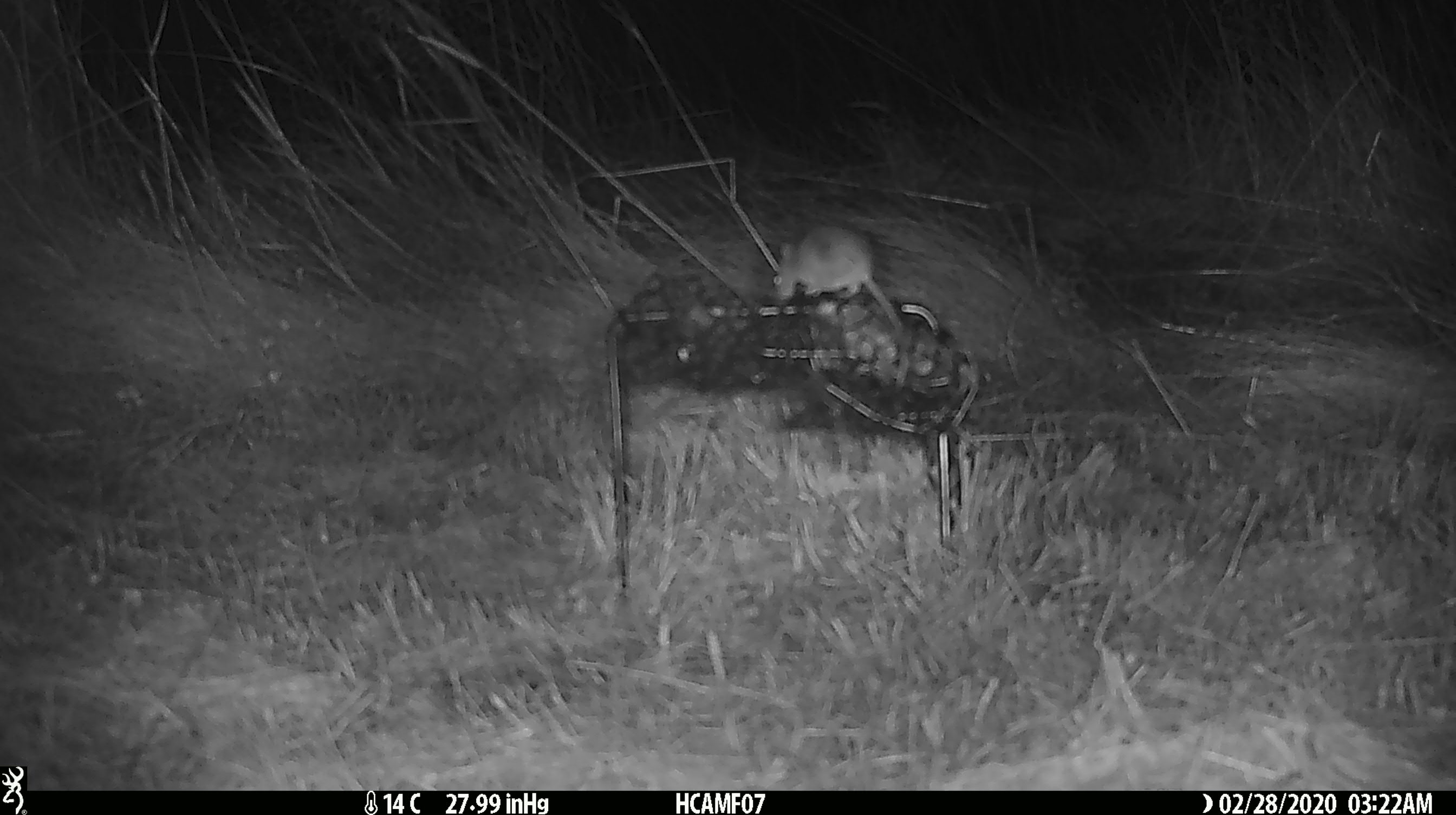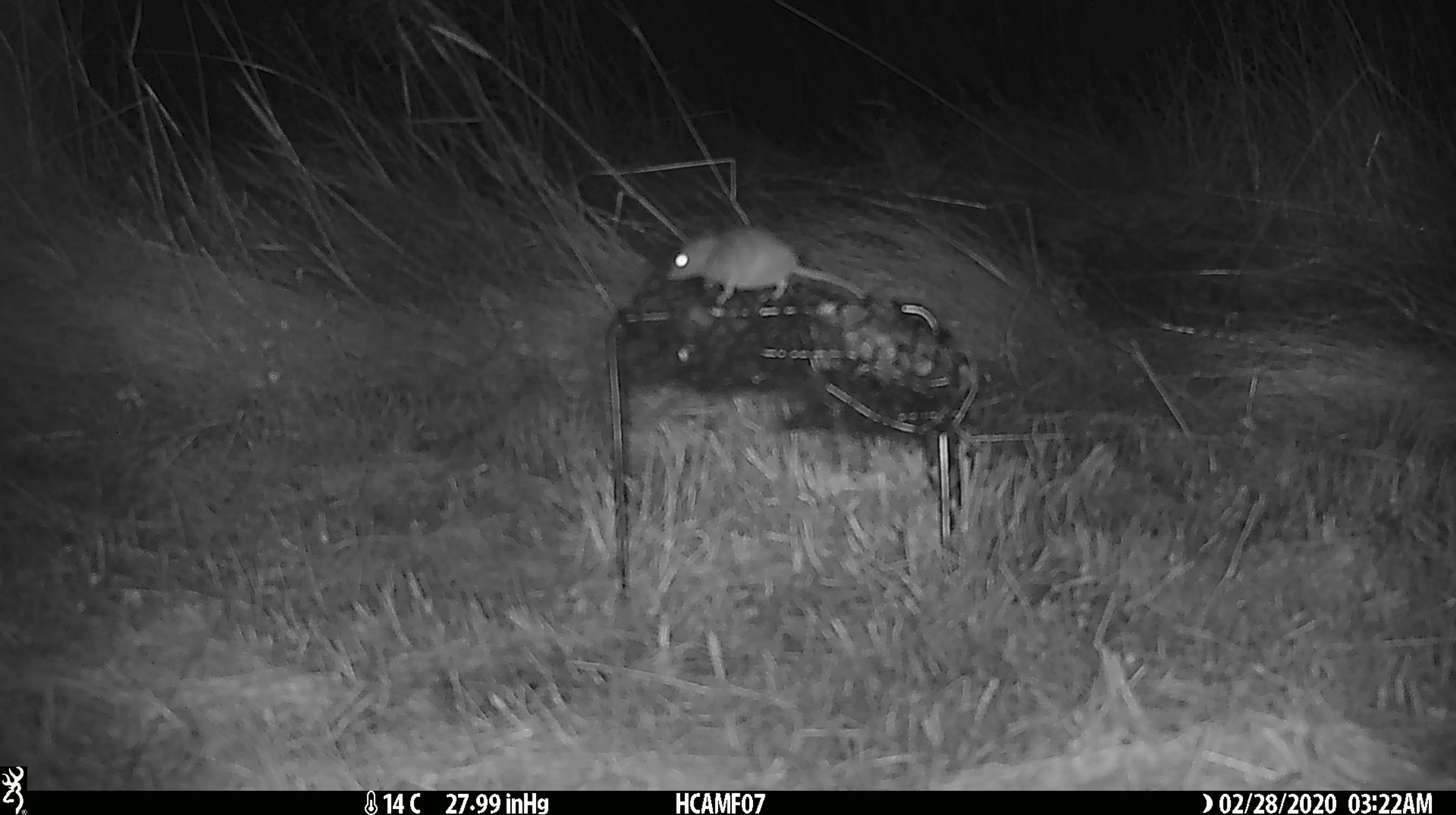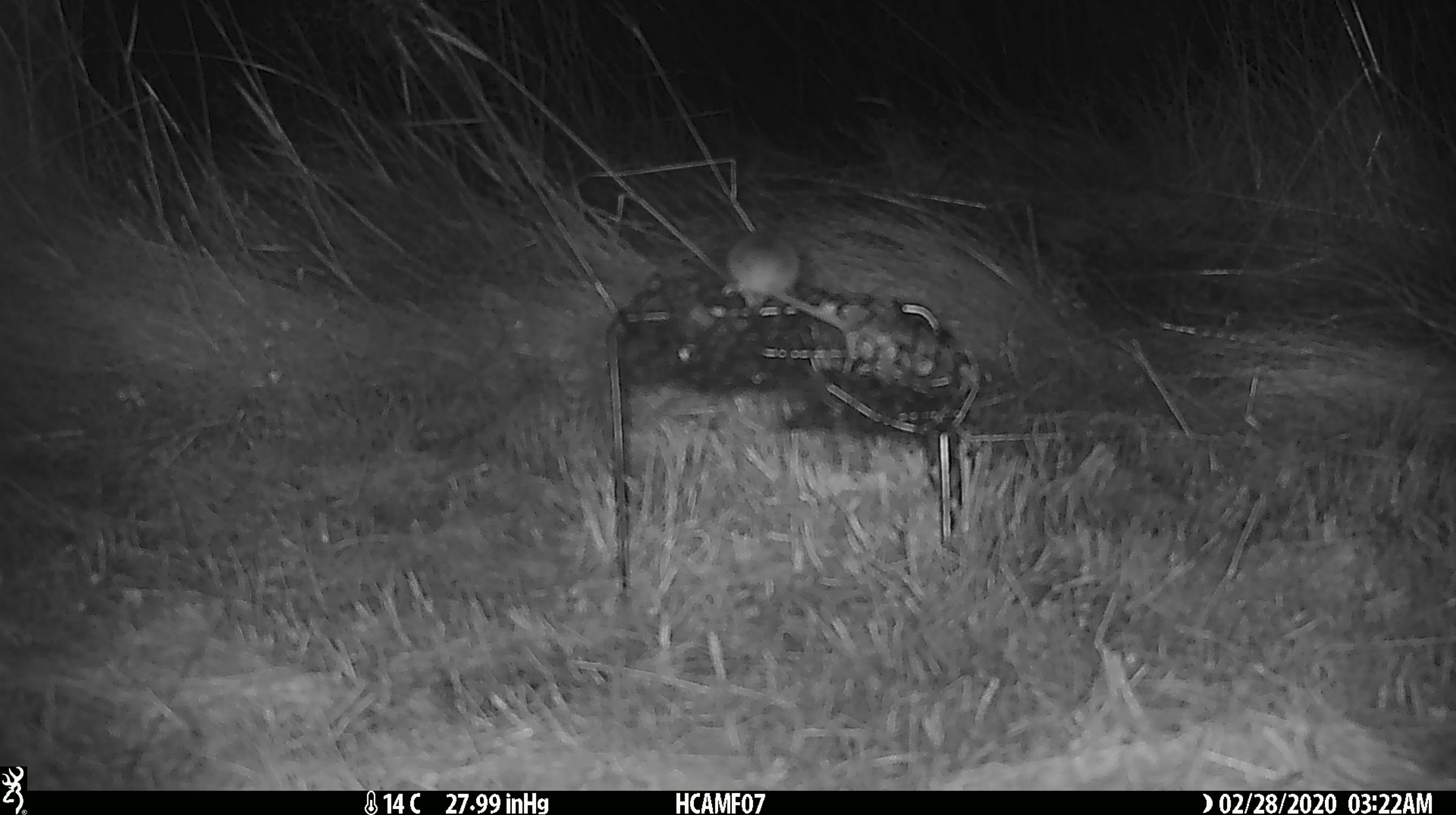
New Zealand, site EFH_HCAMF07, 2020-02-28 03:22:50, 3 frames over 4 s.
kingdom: Animalia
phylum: Chordata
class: Mammalia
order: Rodentia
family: Muridae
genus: Mus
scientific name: Mus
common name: mouse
Mouse (Mus).